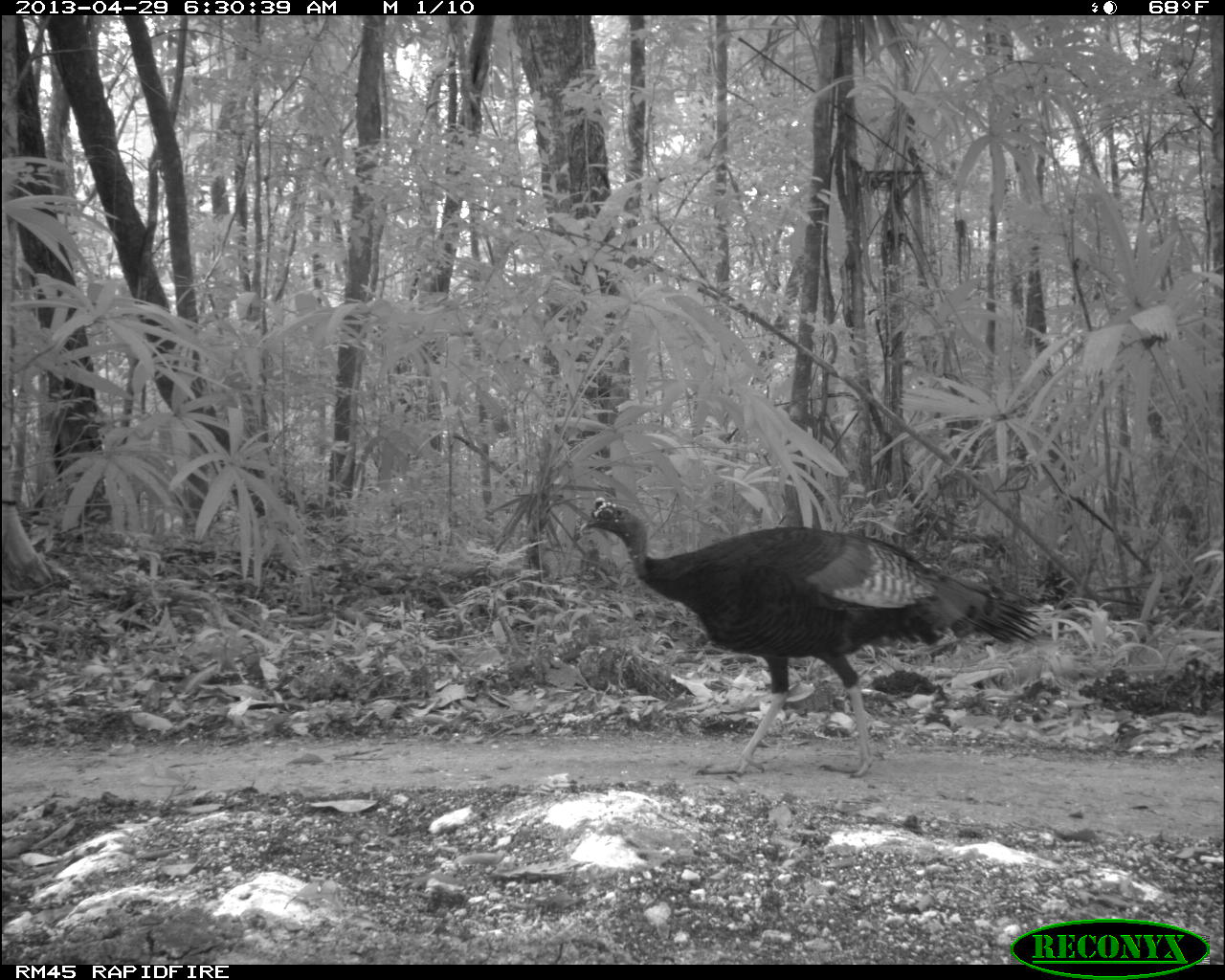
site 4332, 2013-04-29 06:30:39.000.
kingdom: Animalia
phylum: Chordata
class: Aves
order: Galliformes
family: Phasianidae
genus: Meleagris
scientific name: Meleagris ocellata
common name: ocellated turkey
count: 1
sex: male